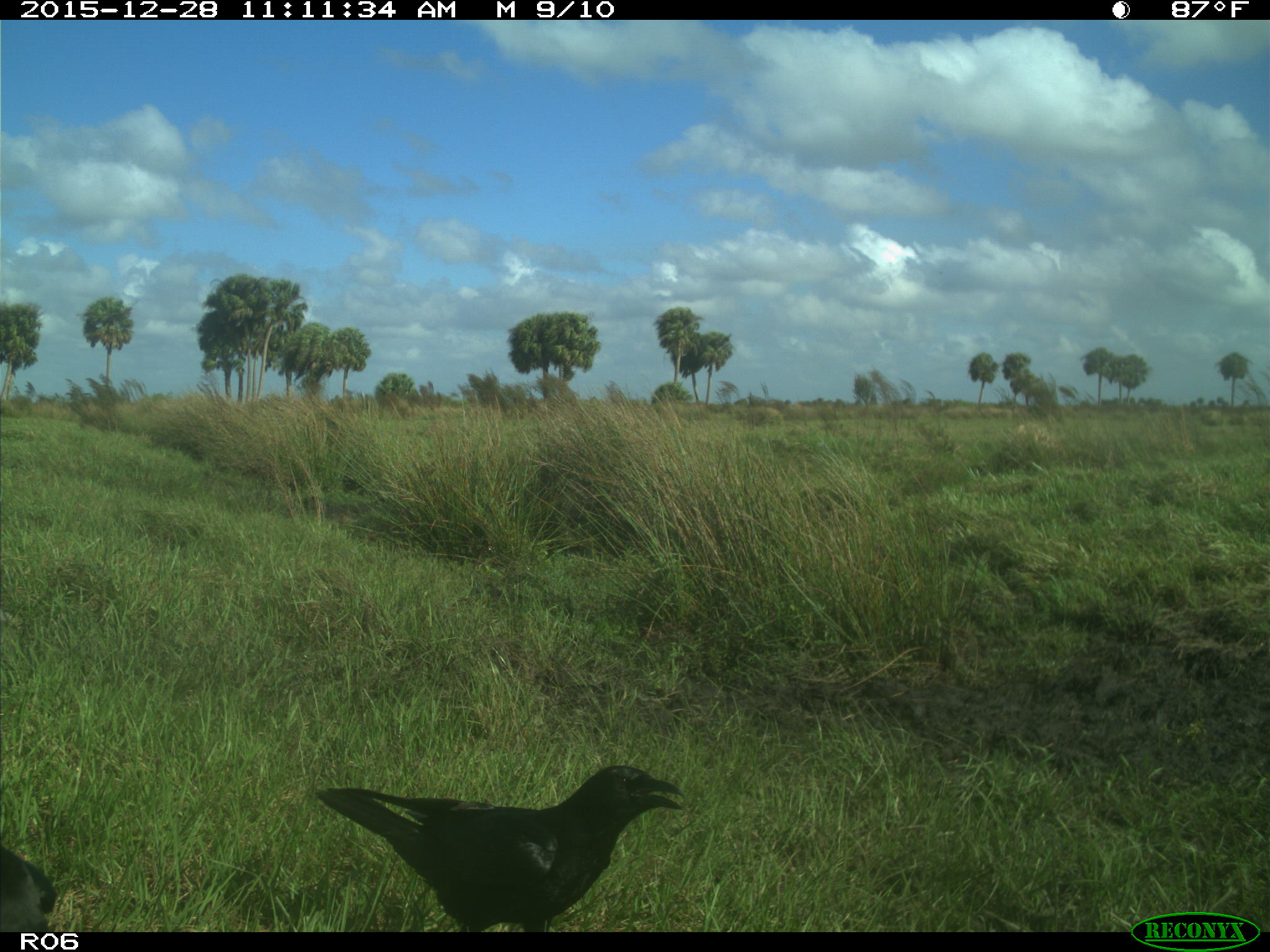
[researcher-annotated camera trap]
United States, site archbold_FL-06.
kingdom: Animalia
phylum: Chordata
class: Aves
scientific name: Aves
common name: birds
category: unidentified bird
Unidentified bird (birds) (Aves).